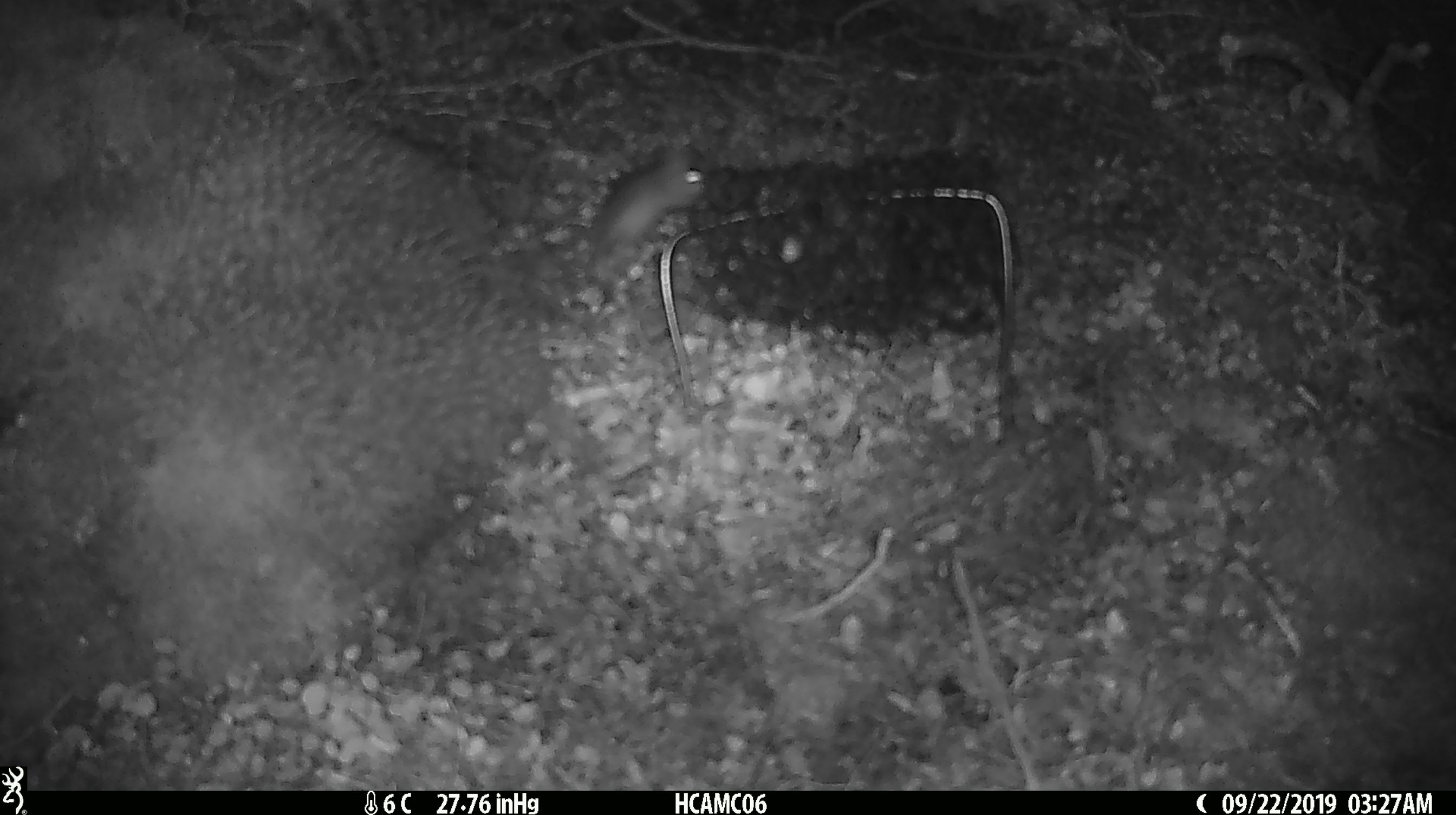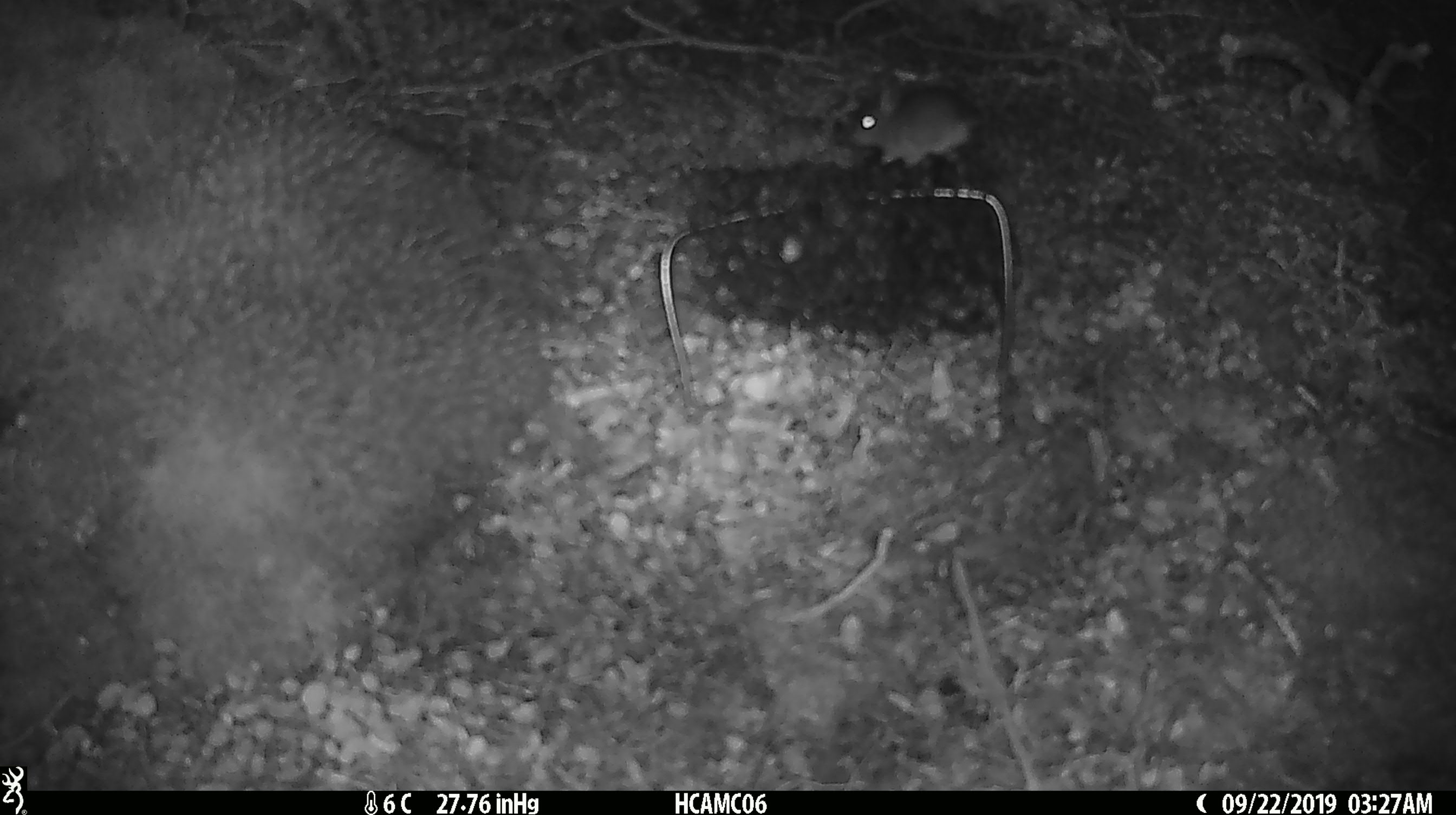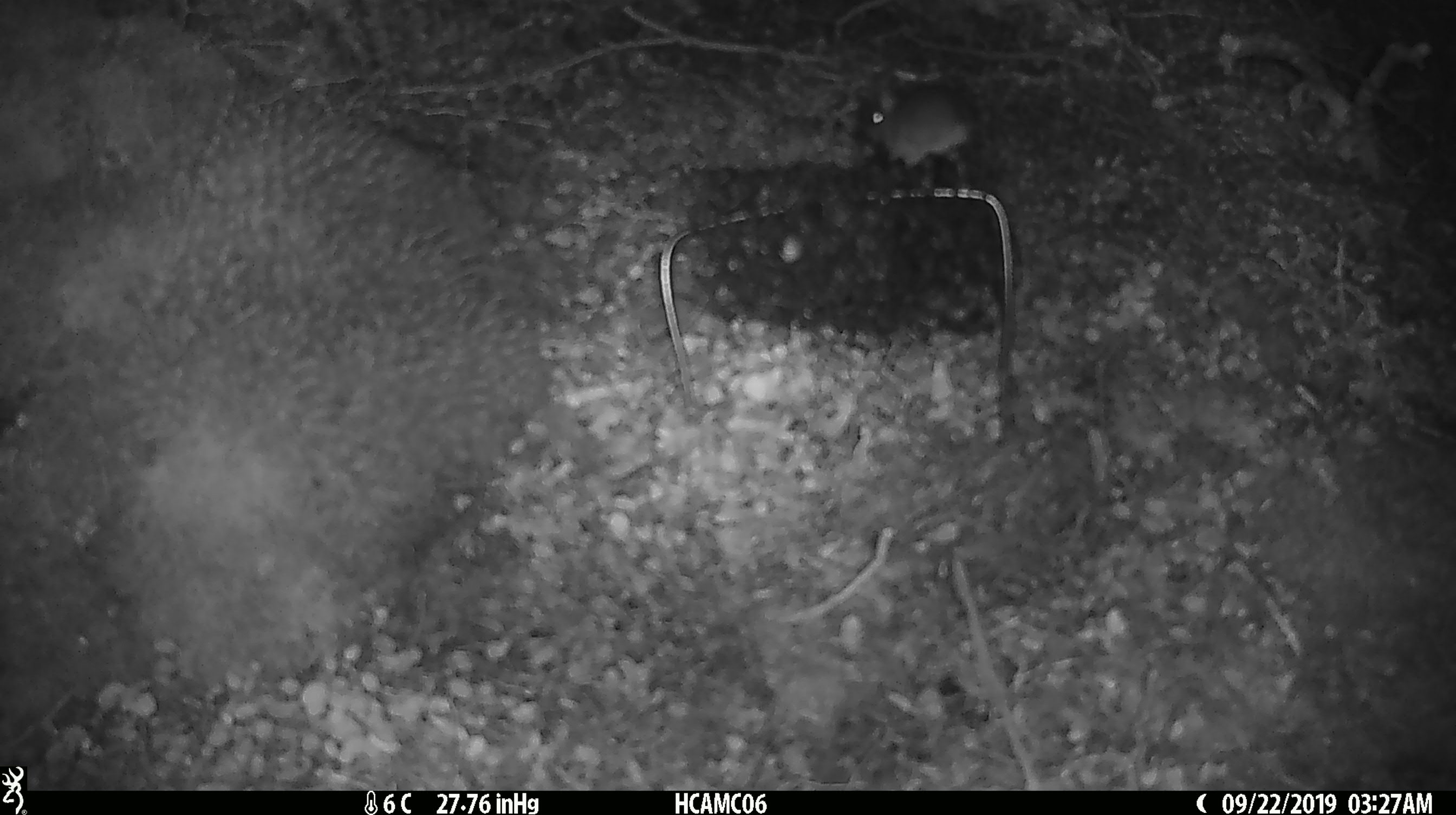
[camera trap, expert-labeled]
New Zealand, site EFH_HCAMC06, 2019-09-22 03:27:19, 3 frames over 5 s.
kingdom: Animalia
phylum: Chordata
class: Mammalia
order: Rodentia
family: Muridae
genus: Mus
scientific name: Mus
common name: mouse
Mouse (Mus).